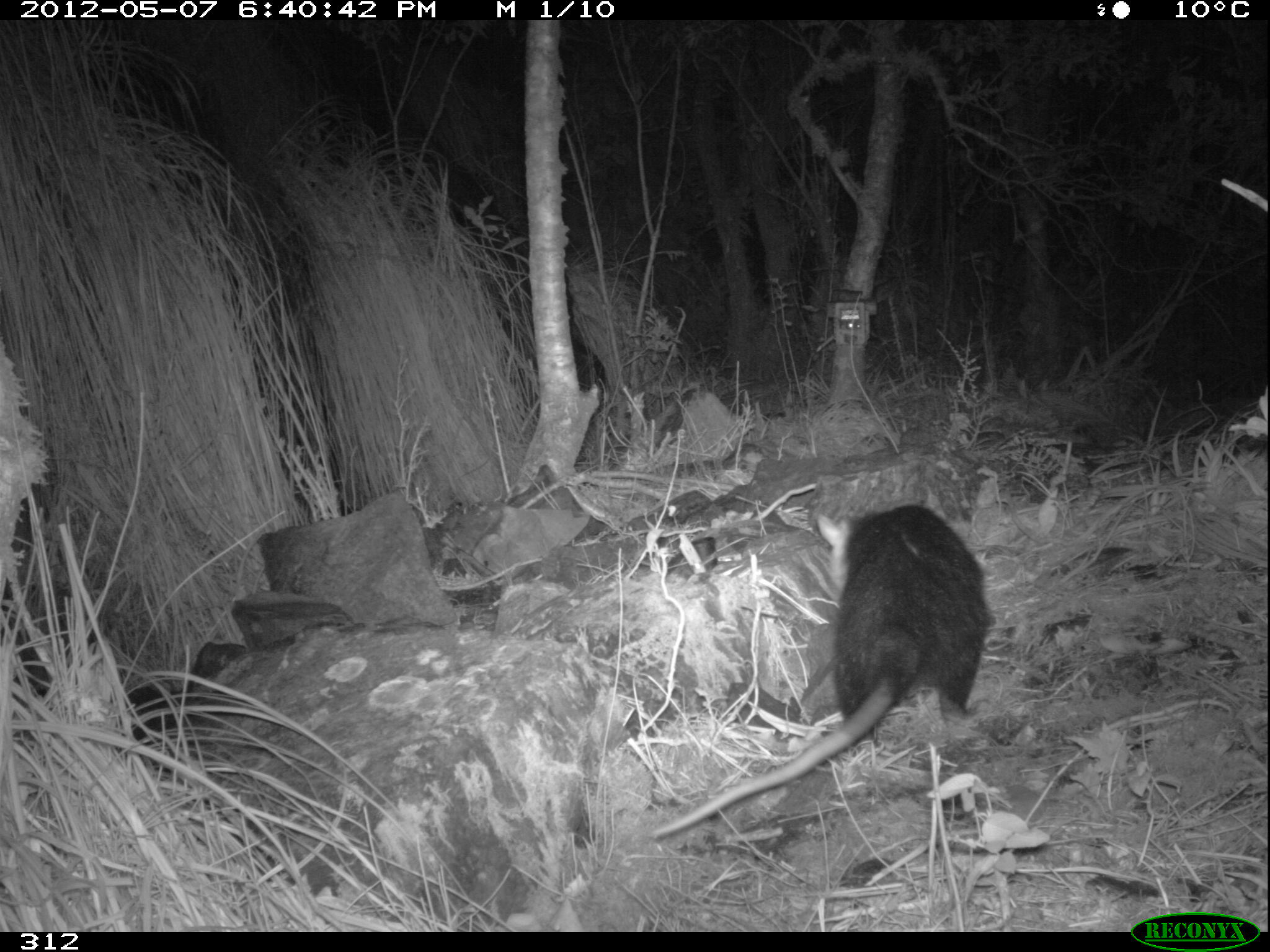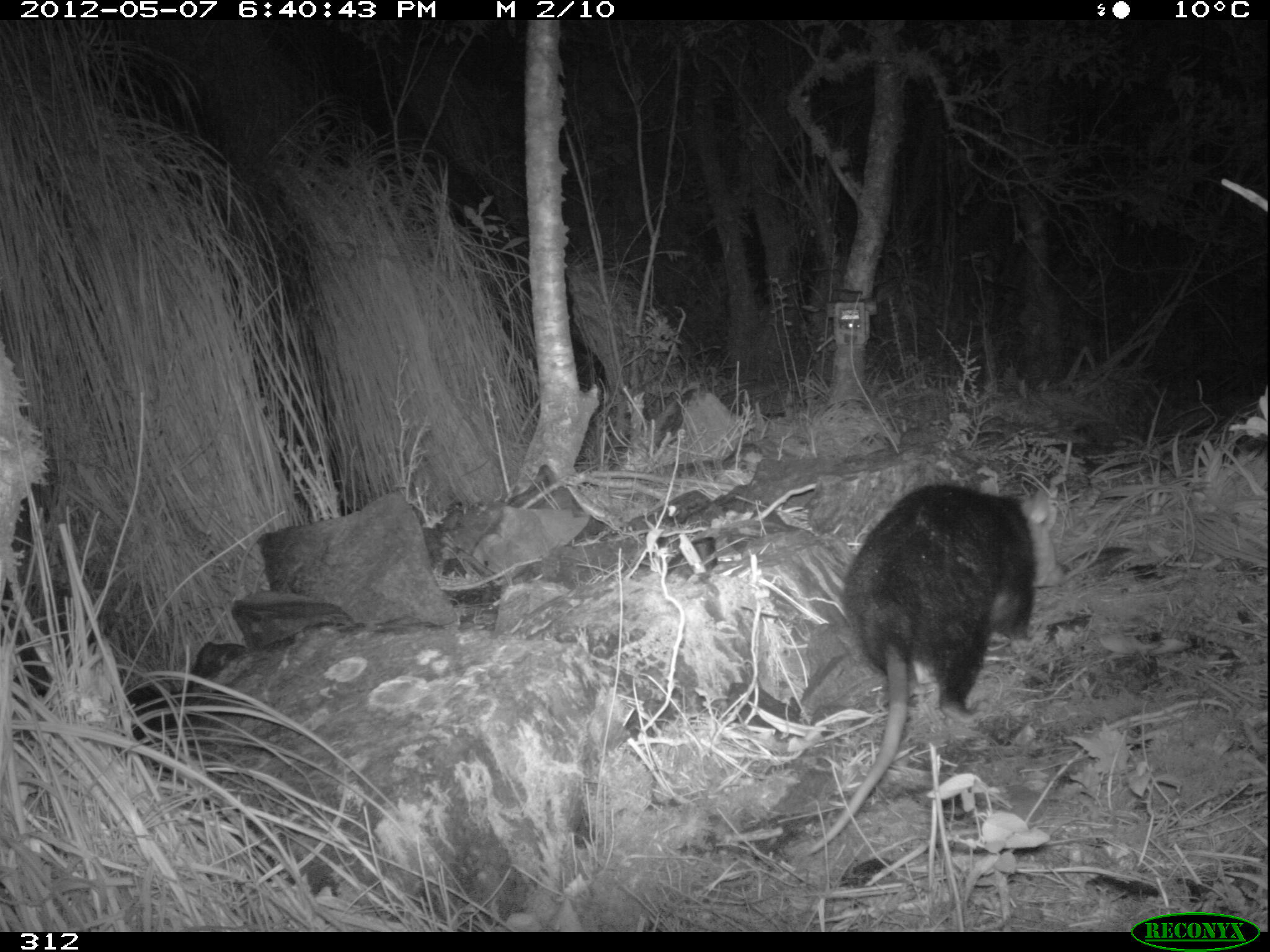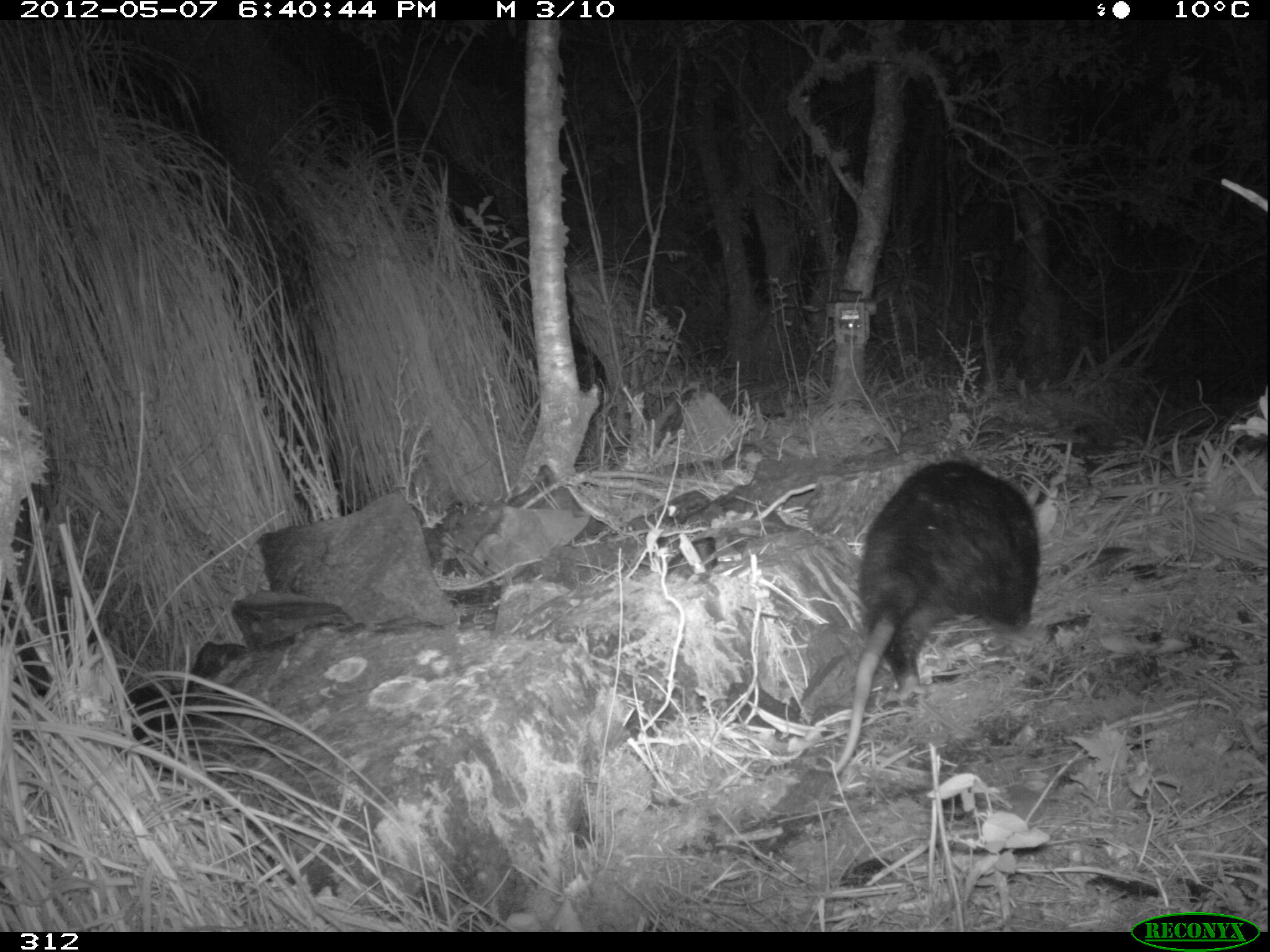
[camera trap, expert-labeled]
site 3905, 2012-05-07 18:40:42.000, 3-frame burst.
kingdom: Animalia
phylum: Chordata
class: Mammalia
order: Didelphimorphia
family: Didelphidae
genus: Didelphis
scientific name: Didelphis pernigra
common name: andean white-eared opossum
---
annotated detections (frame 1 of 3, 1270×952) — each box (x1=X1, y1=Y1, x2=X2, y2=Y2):
didelphis pernigra: (x1=649, y1=502, x2=995, y2=839)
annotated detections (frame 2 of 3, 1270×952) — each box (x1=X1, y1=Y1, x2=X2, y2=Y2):
didelphis pernigra: (x1=807, y1=480, x2=1068, y2=855)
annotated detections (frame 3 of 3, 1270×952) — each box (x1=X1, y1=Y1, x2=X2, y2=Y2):
didelphis pernigra: (x1=830, y1=457, x2=1056, y2=775)